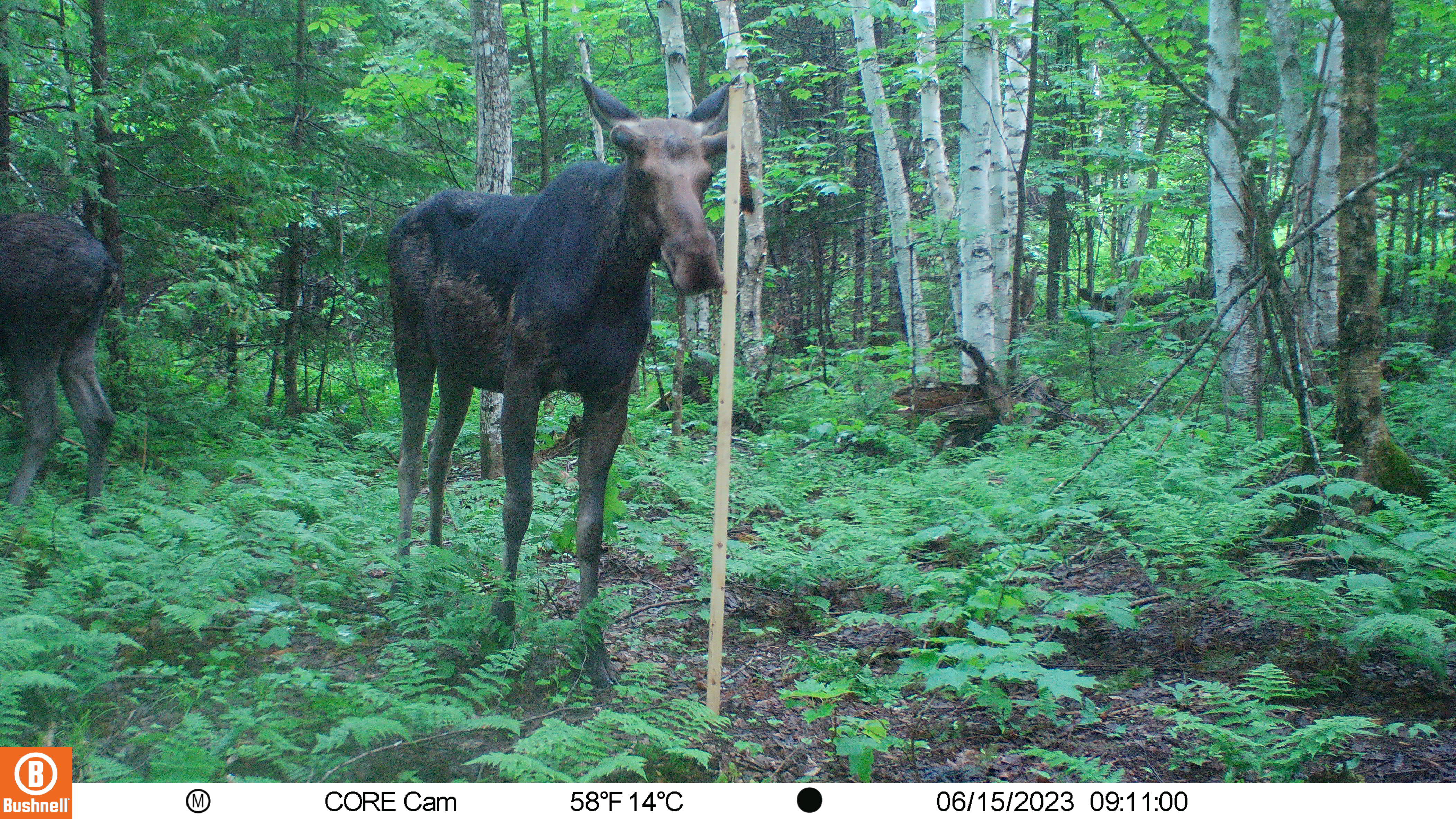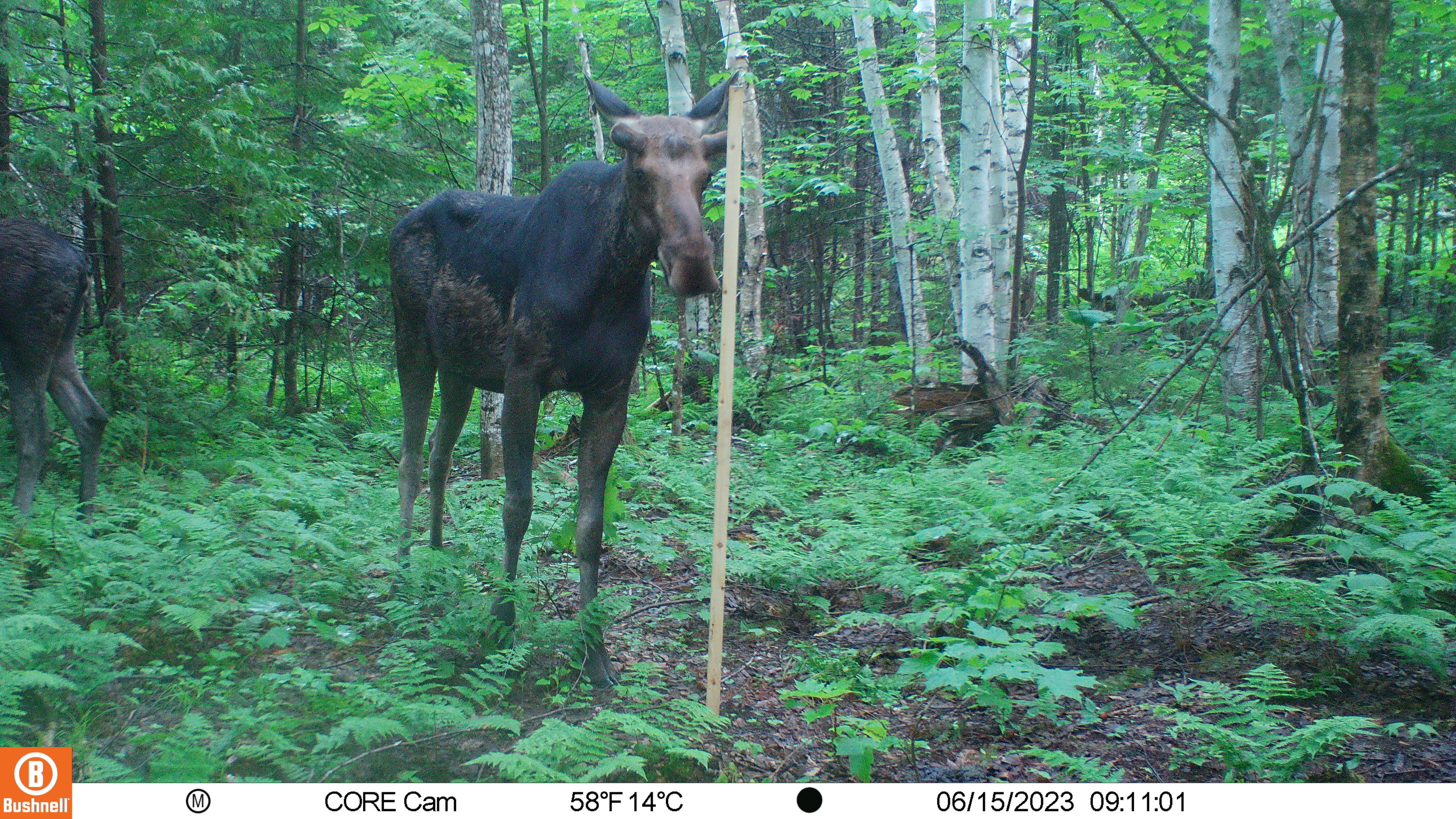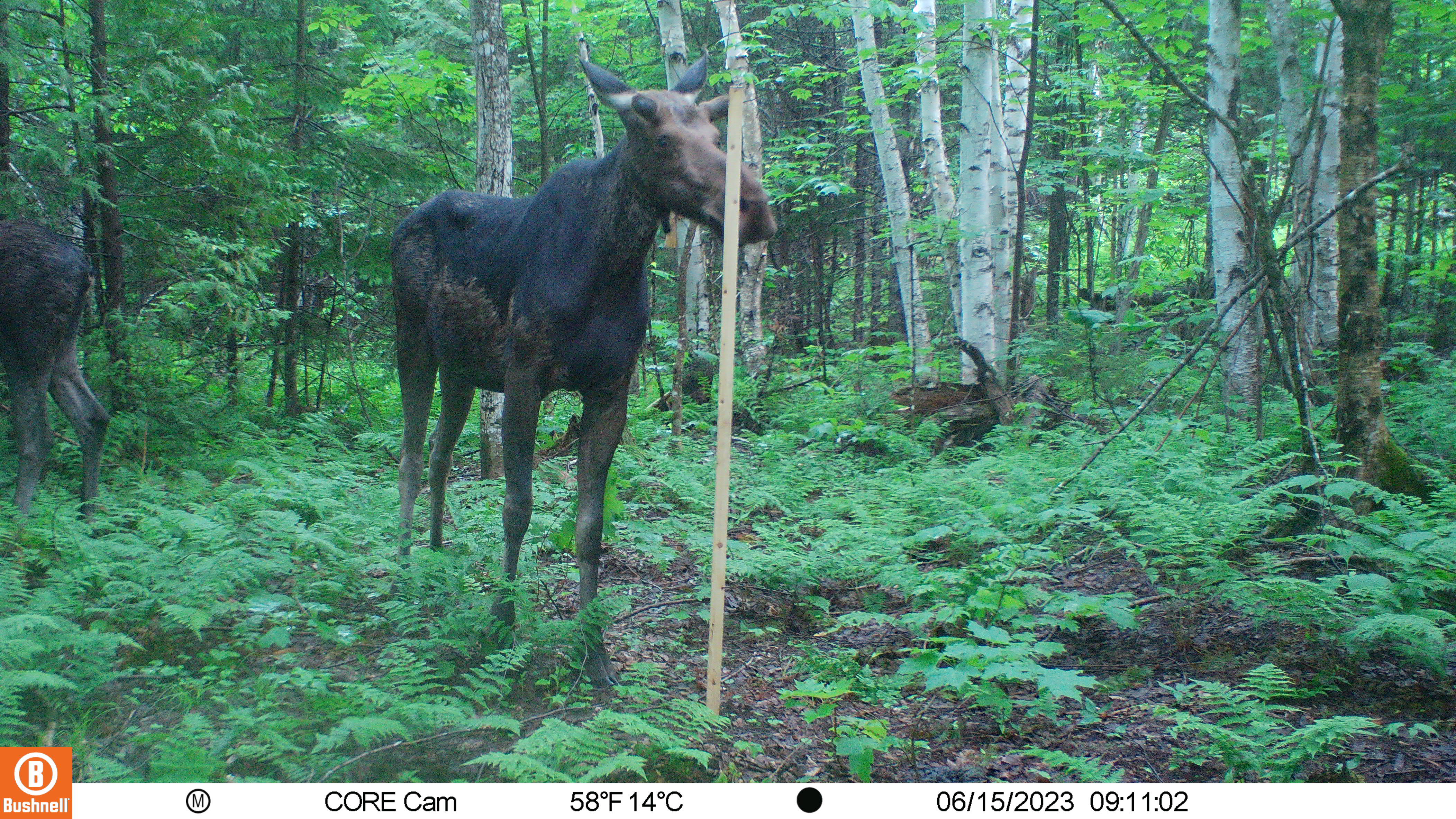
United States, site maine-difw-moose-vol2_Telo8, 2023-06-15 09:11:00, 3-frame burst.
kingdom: Animalia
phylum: Chordata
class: Mammalia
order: Artiodactyla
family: Cervidae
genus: Alces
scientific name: Alces alces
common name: moose